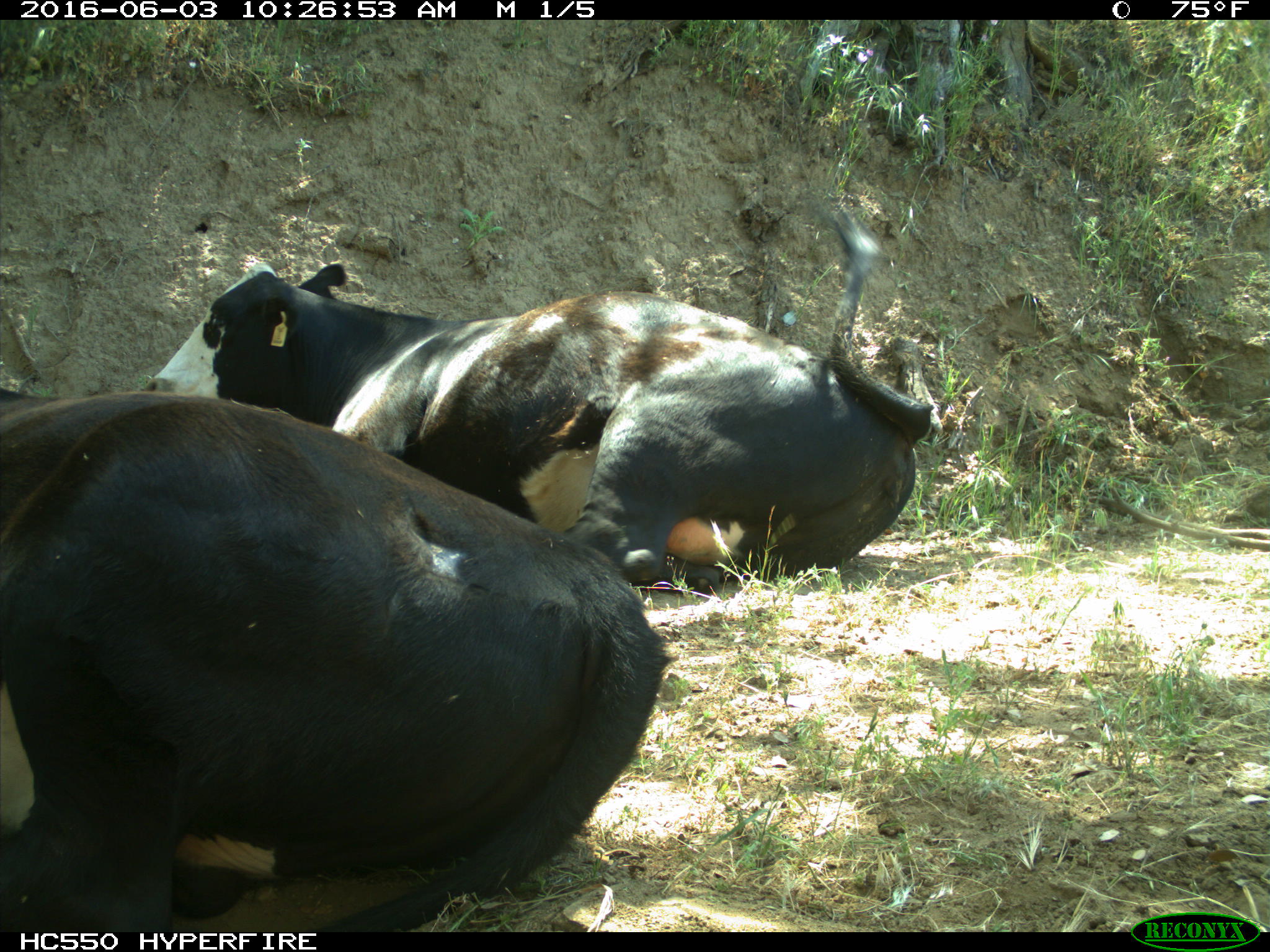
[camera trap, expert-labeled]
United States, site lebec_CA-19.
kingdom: Animalia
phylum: Chordata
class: Mammalia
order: Artiodactyla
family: Bovidae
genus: Bos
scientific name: Bos taurus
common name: domestic cow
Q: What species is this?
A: Bos taurus (domestic cow).